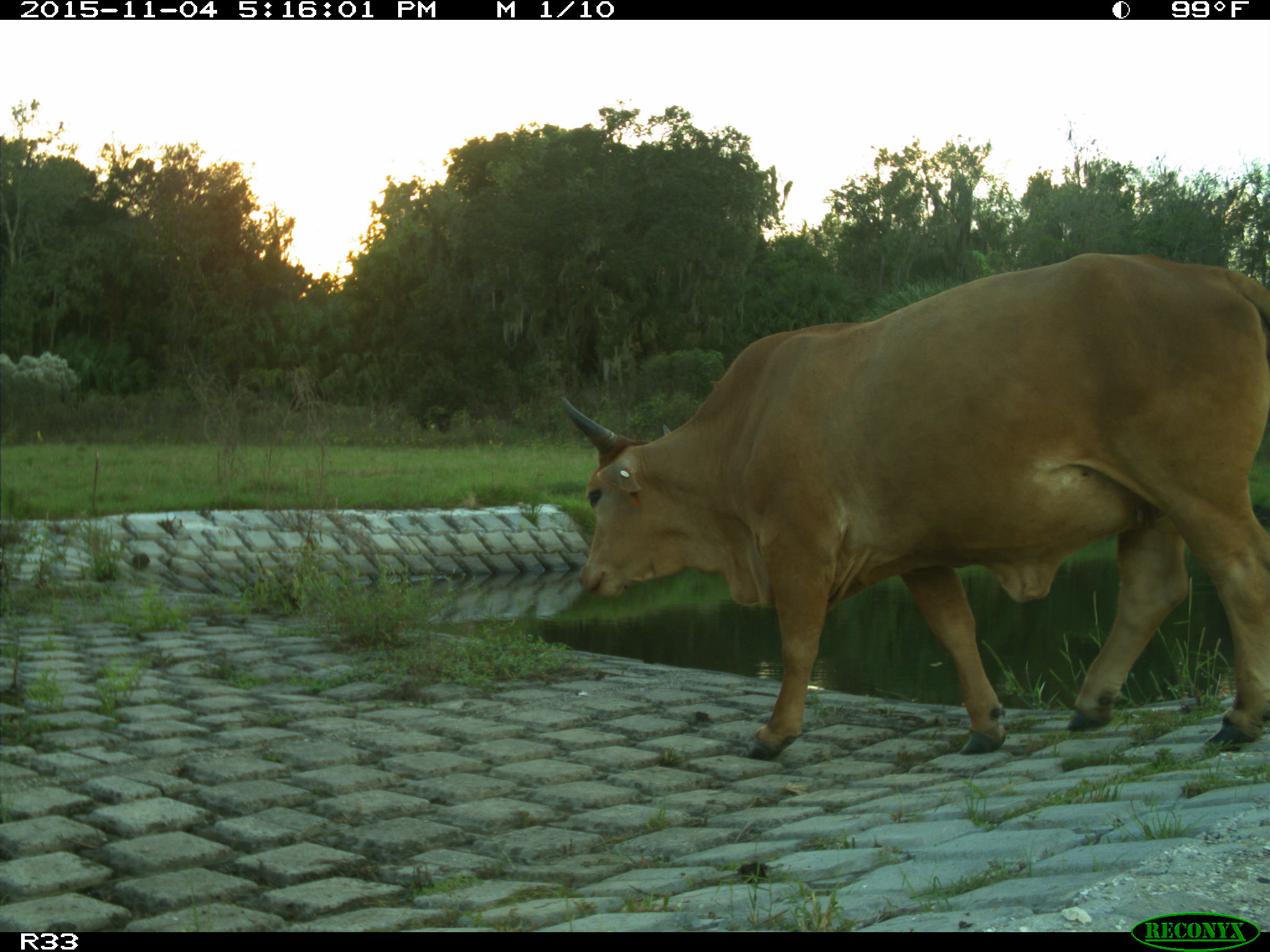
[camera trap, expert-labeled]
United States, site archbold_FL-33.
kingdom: Animalia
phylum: Chordata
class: Mammalia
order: Artiodactyla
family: Bovidae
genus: Bos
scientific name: Bos taurus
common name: domestic cow